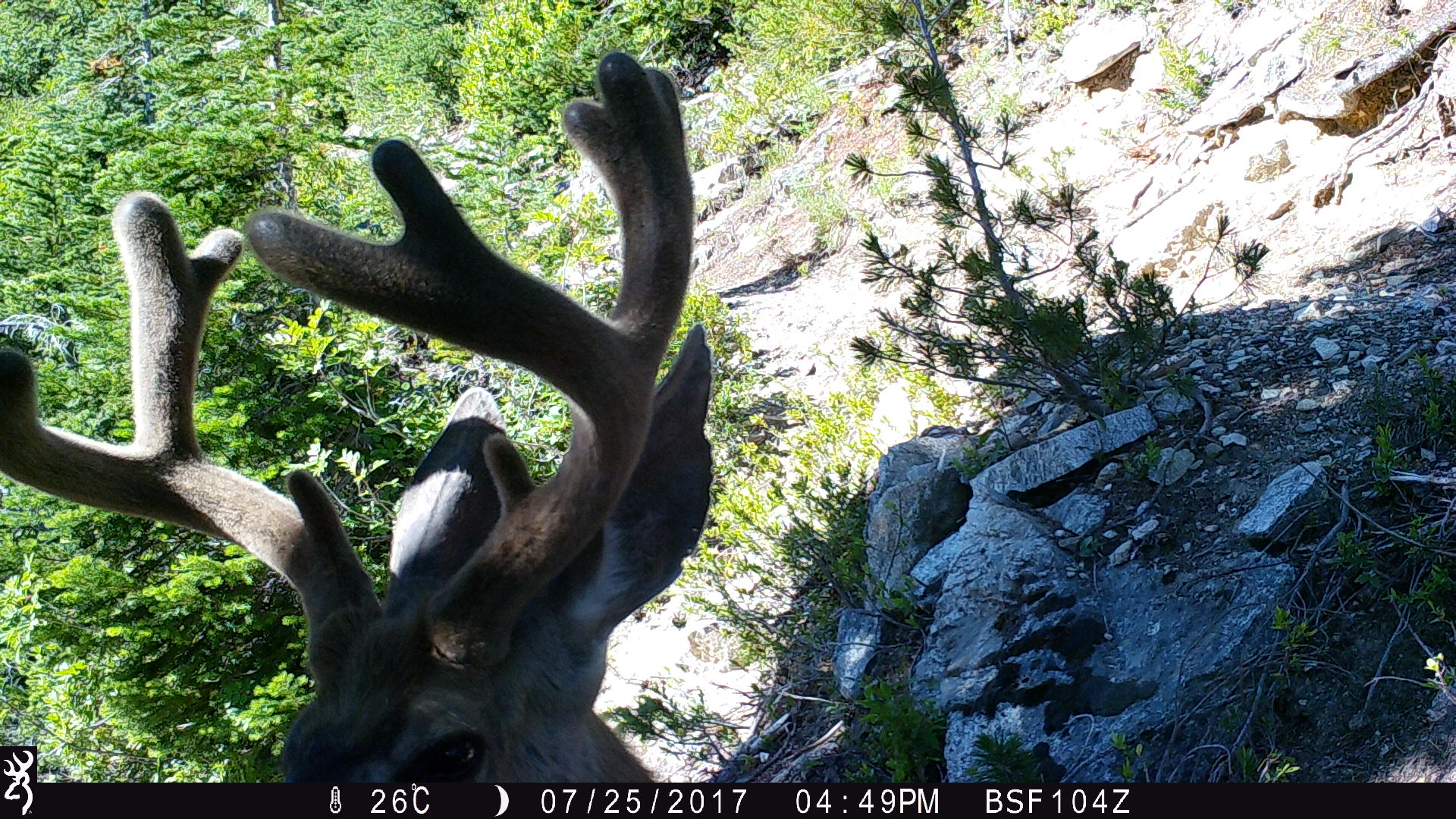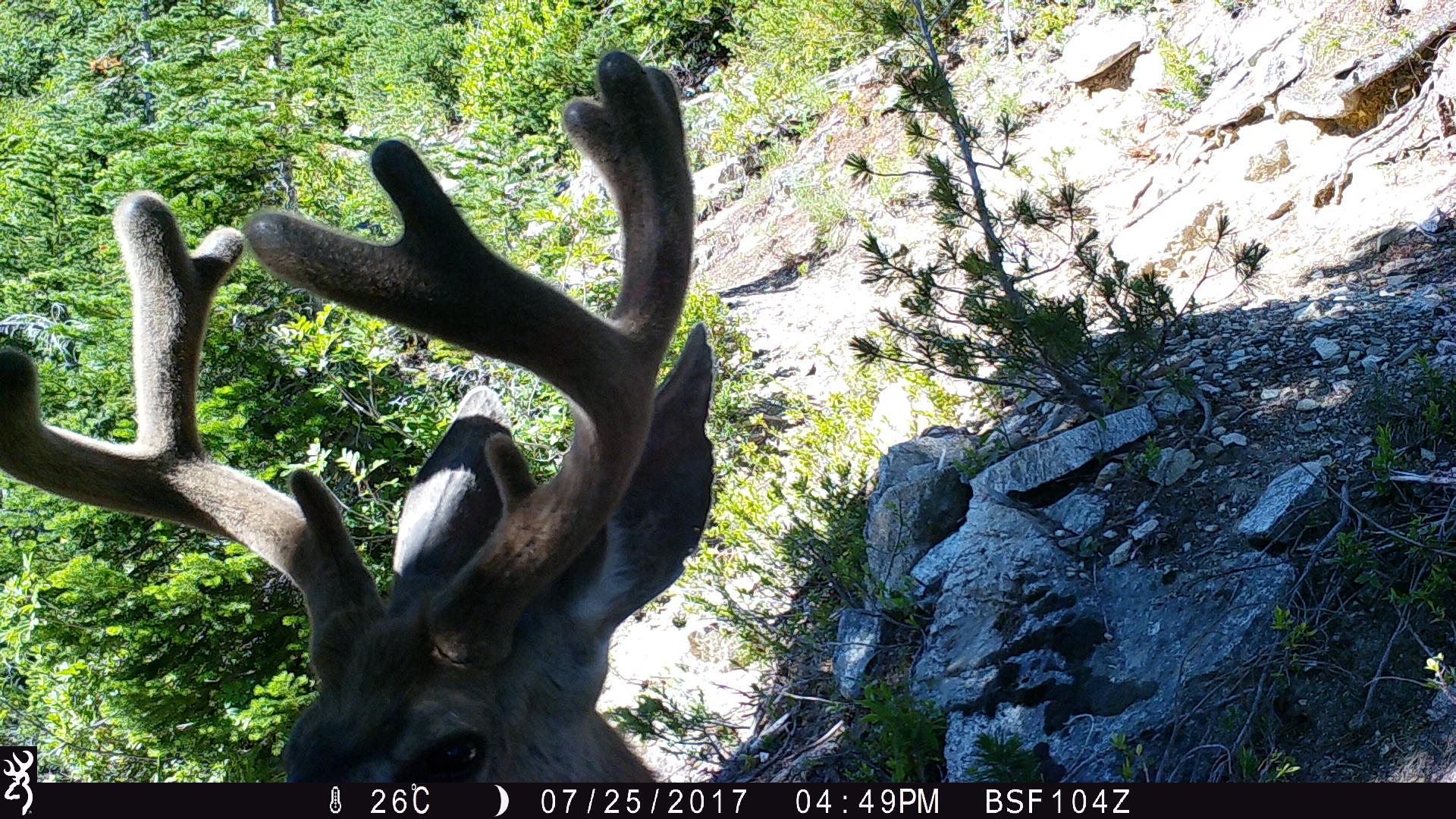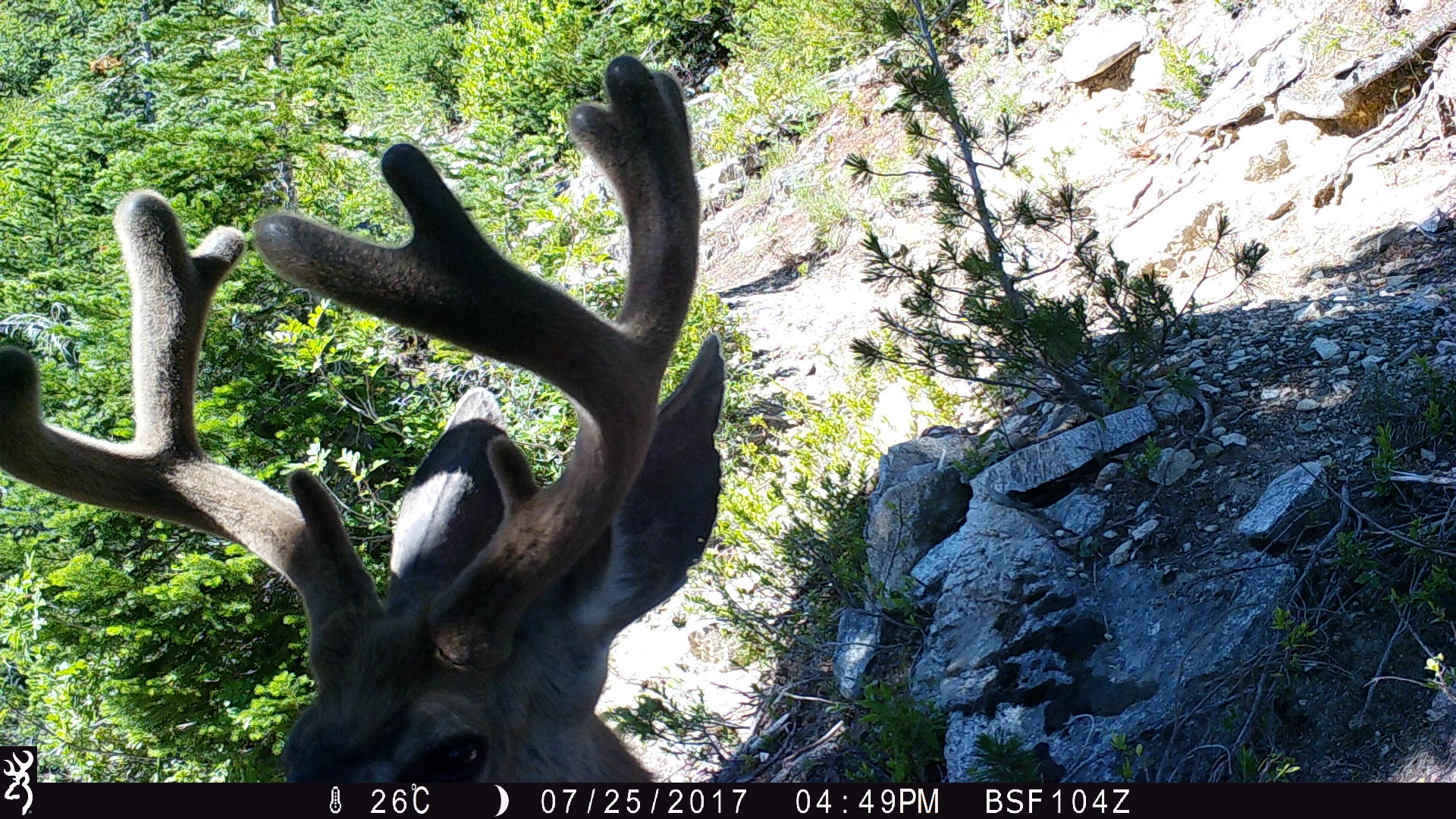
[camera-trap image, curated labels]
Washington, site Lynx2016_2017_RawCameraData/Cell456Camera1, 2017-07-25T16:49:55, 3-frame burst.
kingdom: Animalia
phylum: Chordata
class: Mammalia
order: Artiodactyla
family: Cervidae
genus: Odocoileus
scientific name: Odocoileus hemionus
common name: mule deer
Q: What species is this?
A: Odocoileus hemionus (mule deer).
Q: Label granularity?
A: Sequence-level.